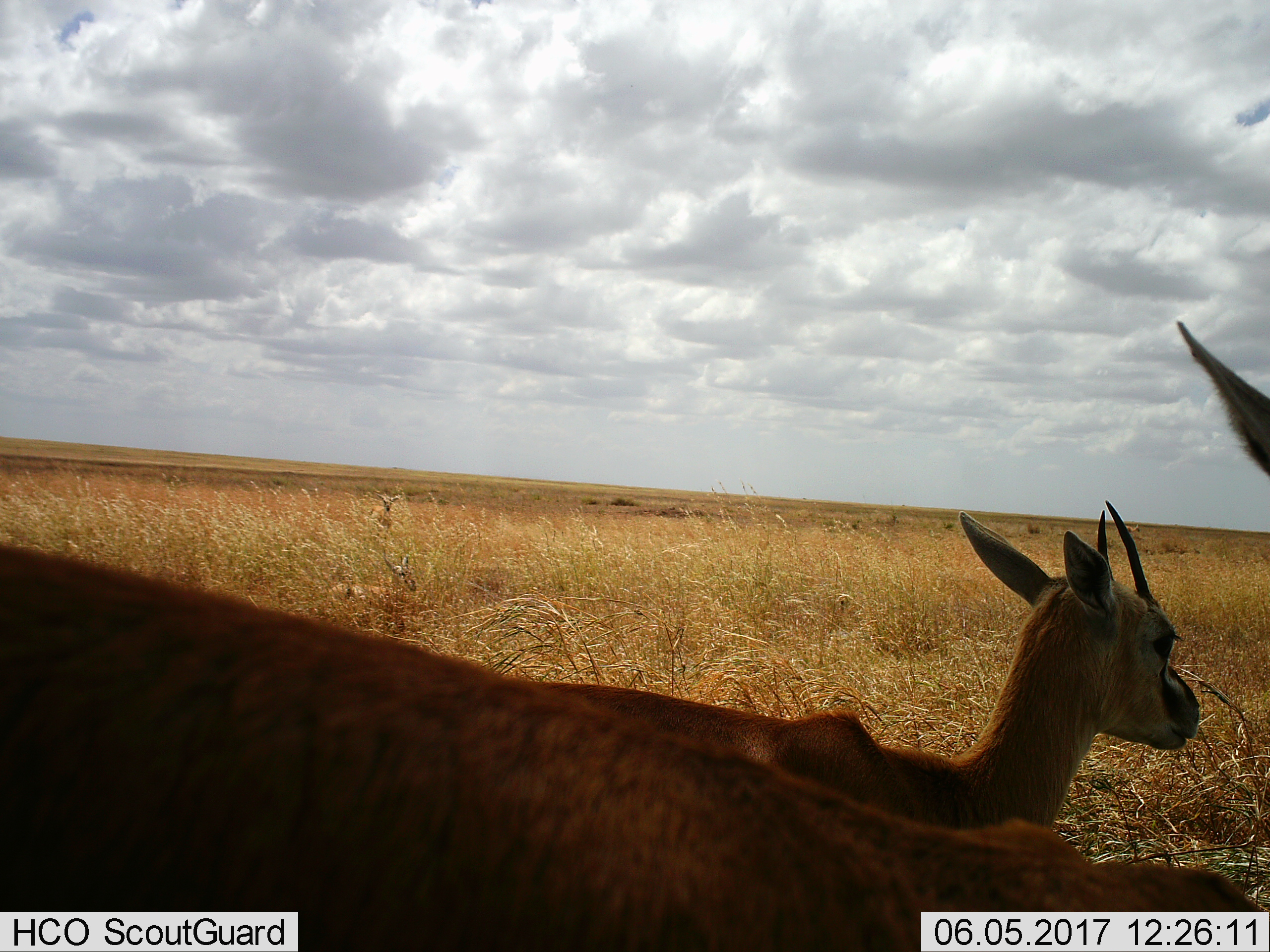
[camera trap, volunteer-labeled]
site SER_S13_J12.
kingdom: Animalia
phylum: Chordata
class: Mammalia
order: Artiodactyla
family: Bovidae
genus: Eudorcas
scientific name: Eudorcas thomsonii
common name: thomson's gazelle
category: gazellethomsons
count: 3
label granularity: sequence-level